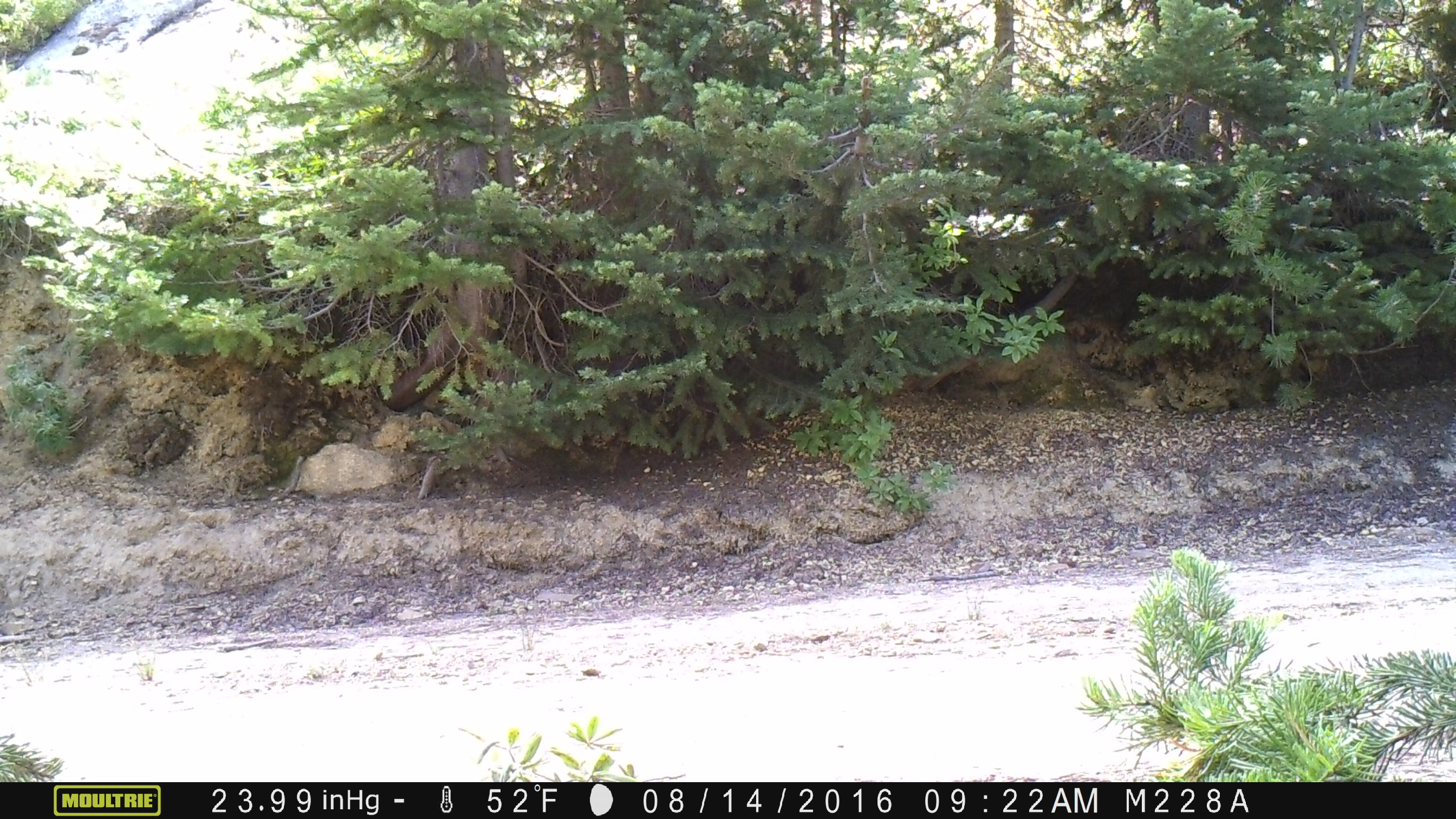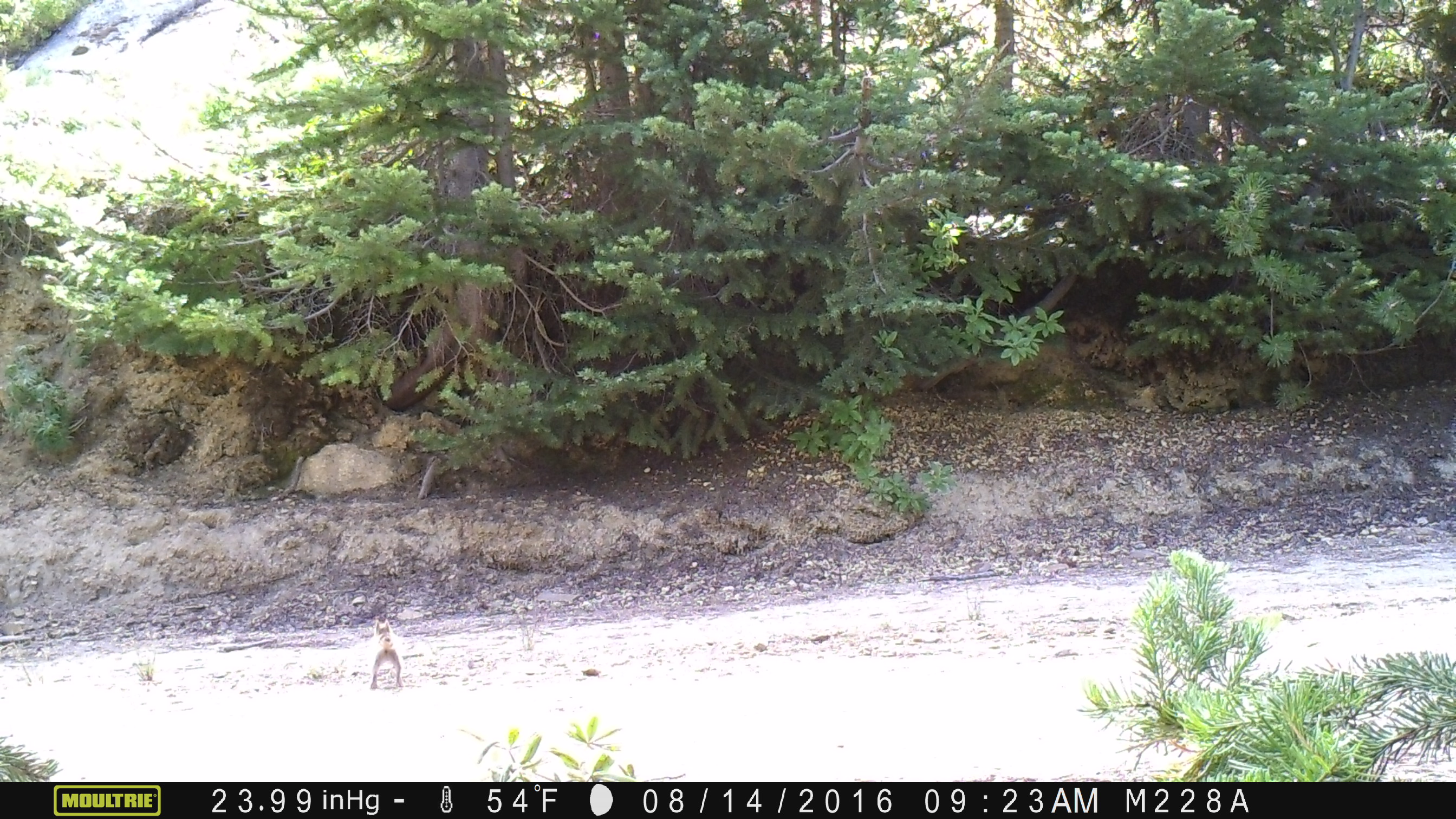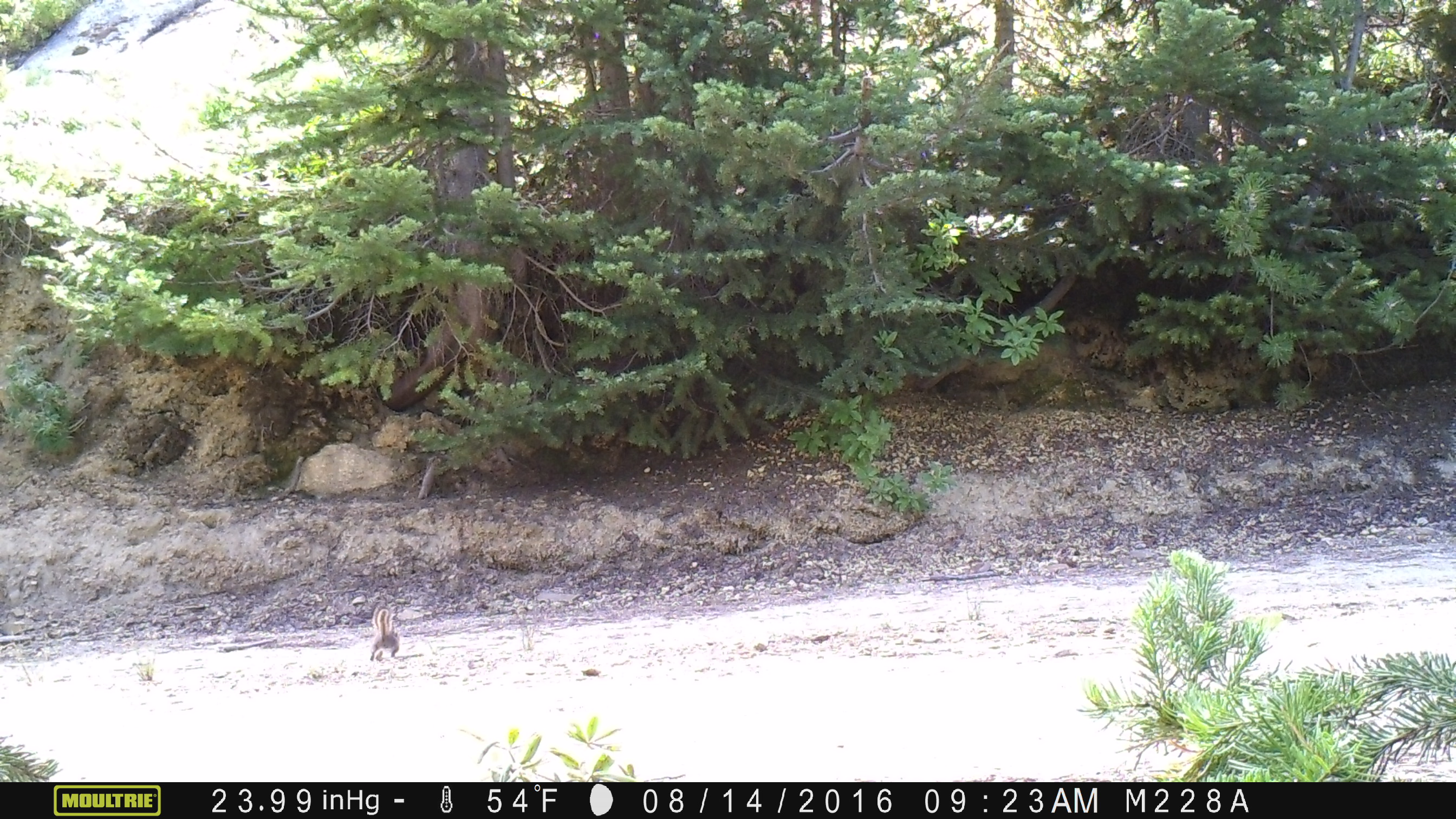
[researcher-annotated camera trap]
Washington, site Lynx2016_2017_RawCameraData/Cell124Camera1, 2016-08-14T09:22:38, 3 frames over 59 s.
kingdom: Animalia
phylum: Chordata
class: Mammalia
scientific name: Mammalia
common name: small mammal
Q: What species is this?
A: Small mammal (Mammalia).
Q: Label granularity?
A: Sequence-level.